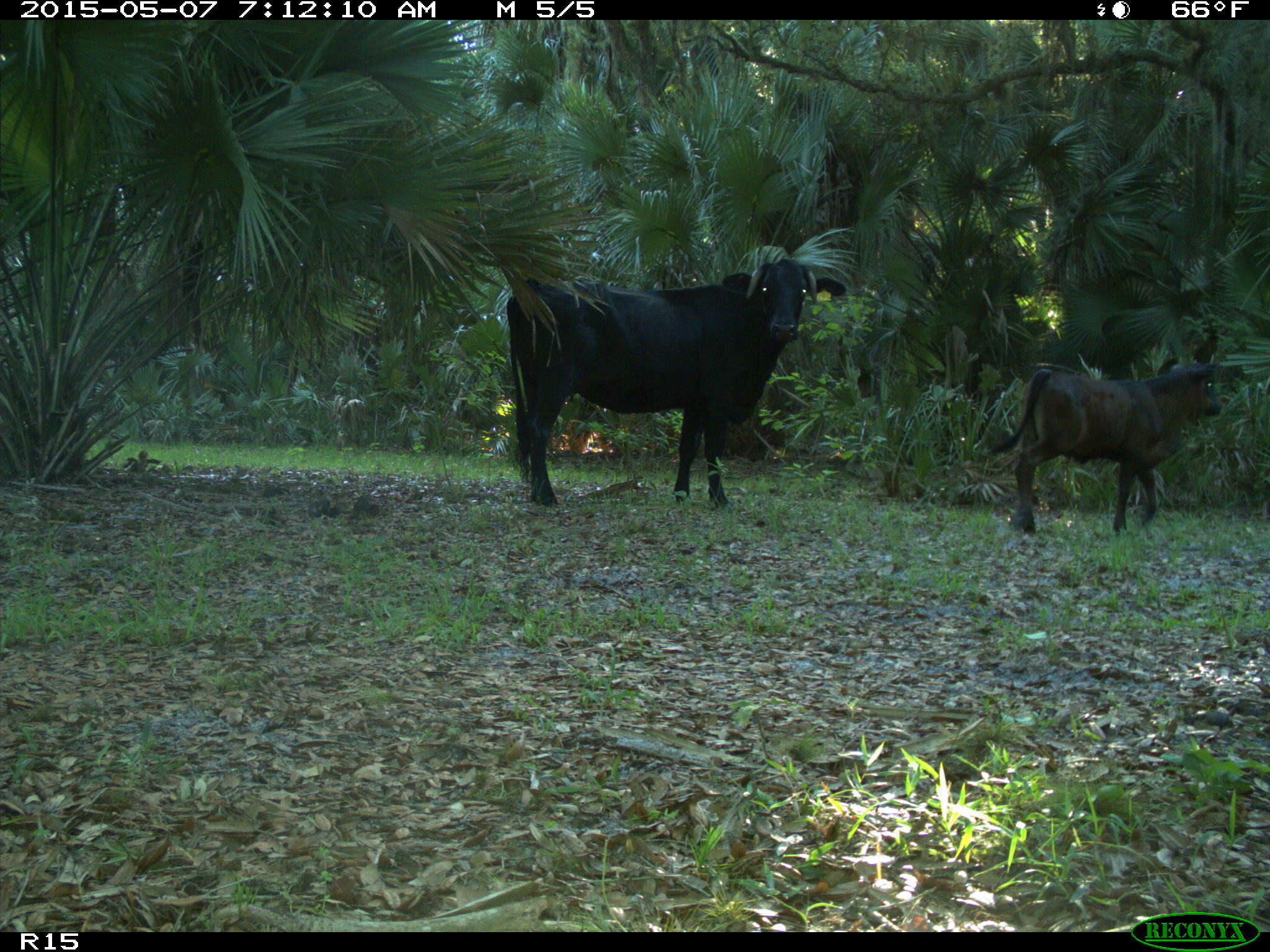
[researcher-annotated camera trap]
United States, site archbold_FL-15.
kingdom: Animalia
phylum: Chordata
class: Mammalia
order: Artiodactyla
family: Bovidae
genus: Bos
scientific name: Bos taurus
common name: domestic cow